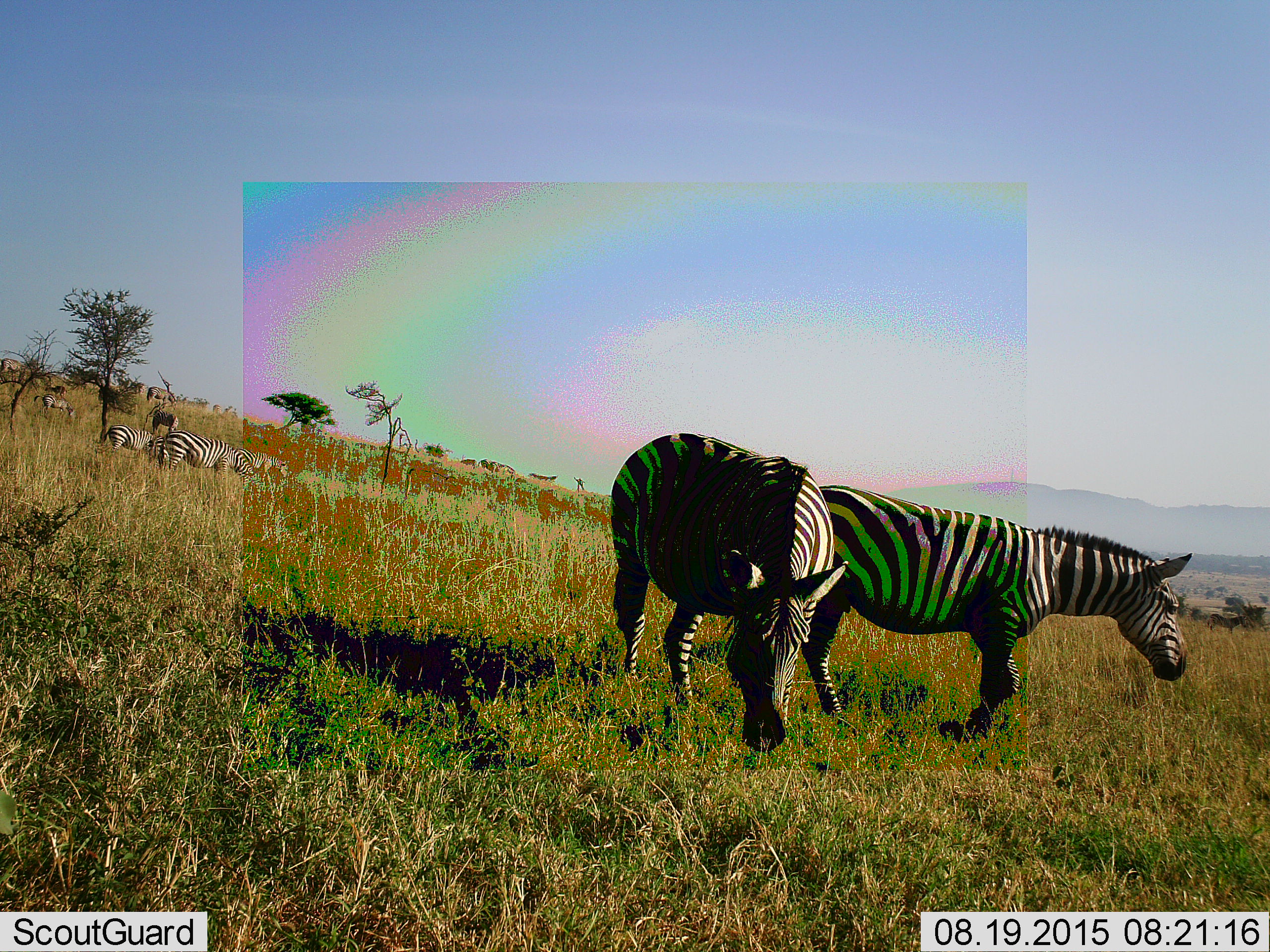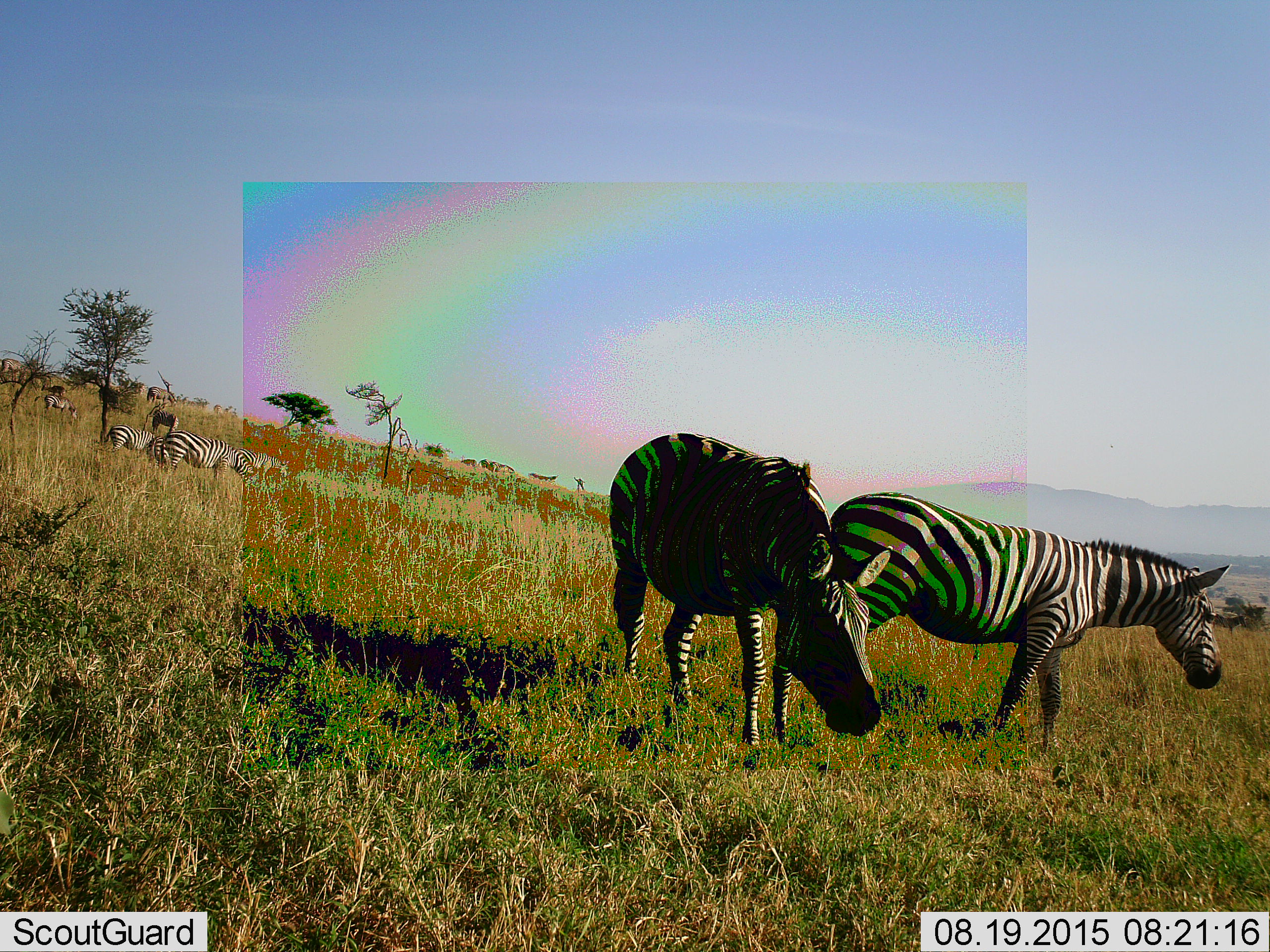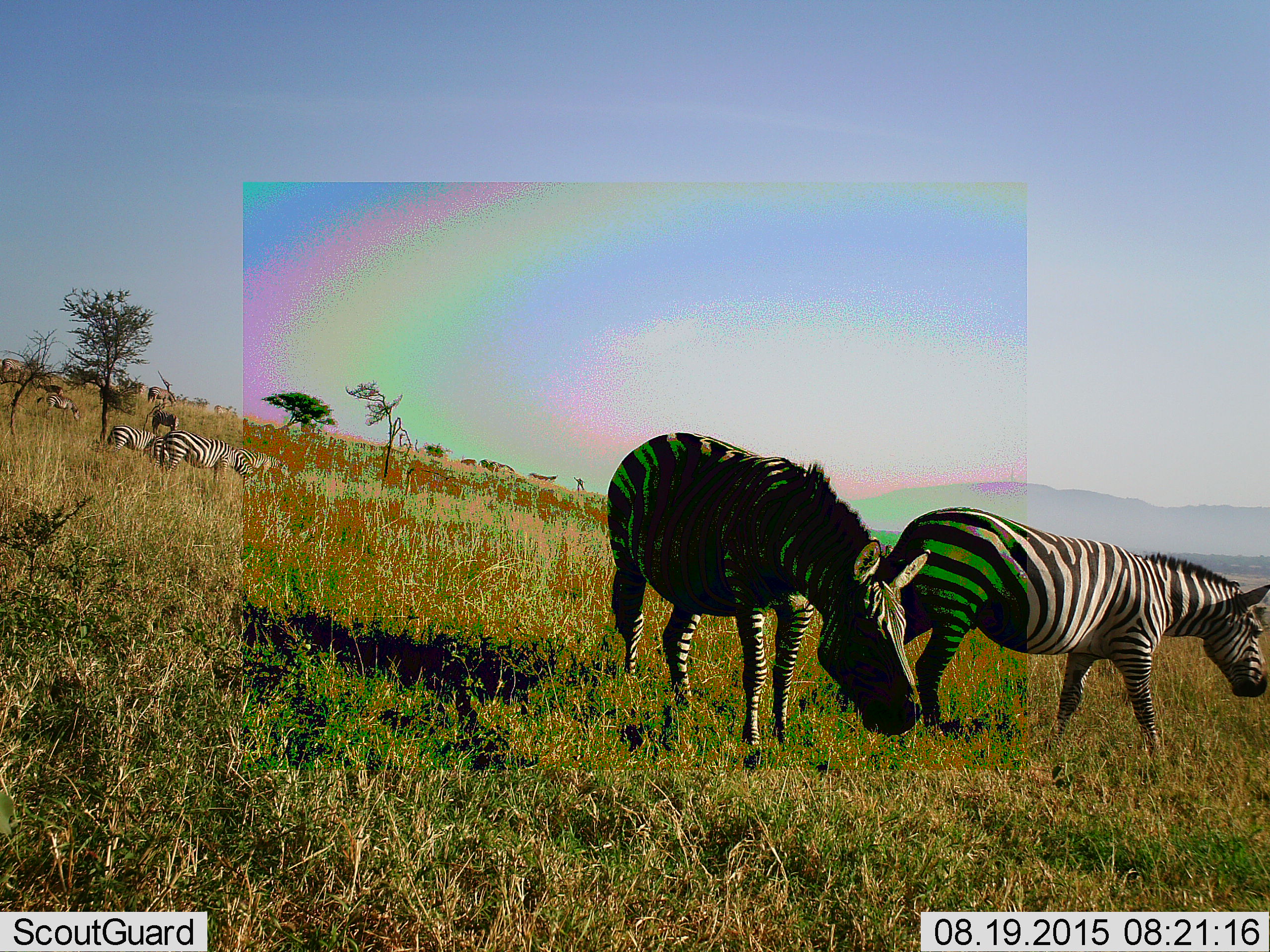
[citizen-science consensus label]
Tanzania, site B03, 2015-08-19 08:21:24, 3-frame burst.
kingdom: Animalia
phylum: Chordata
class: Mammalia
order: Perissodactyla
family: Equidae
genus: Equus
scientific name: Equus quagga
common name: plains zebra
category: zebra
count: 9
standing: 47%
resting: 11%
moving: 47%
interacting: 5%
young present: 0%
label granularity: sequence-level